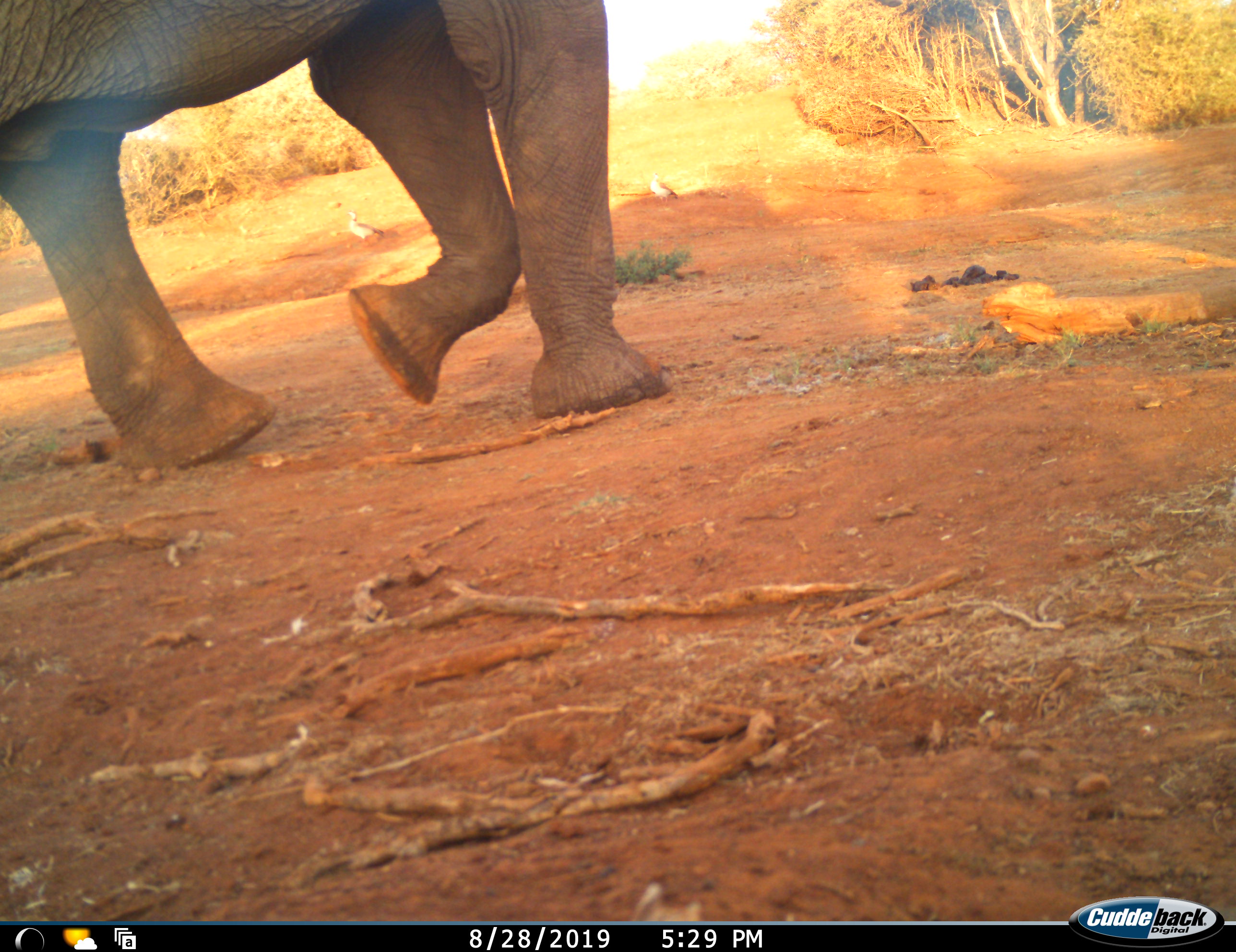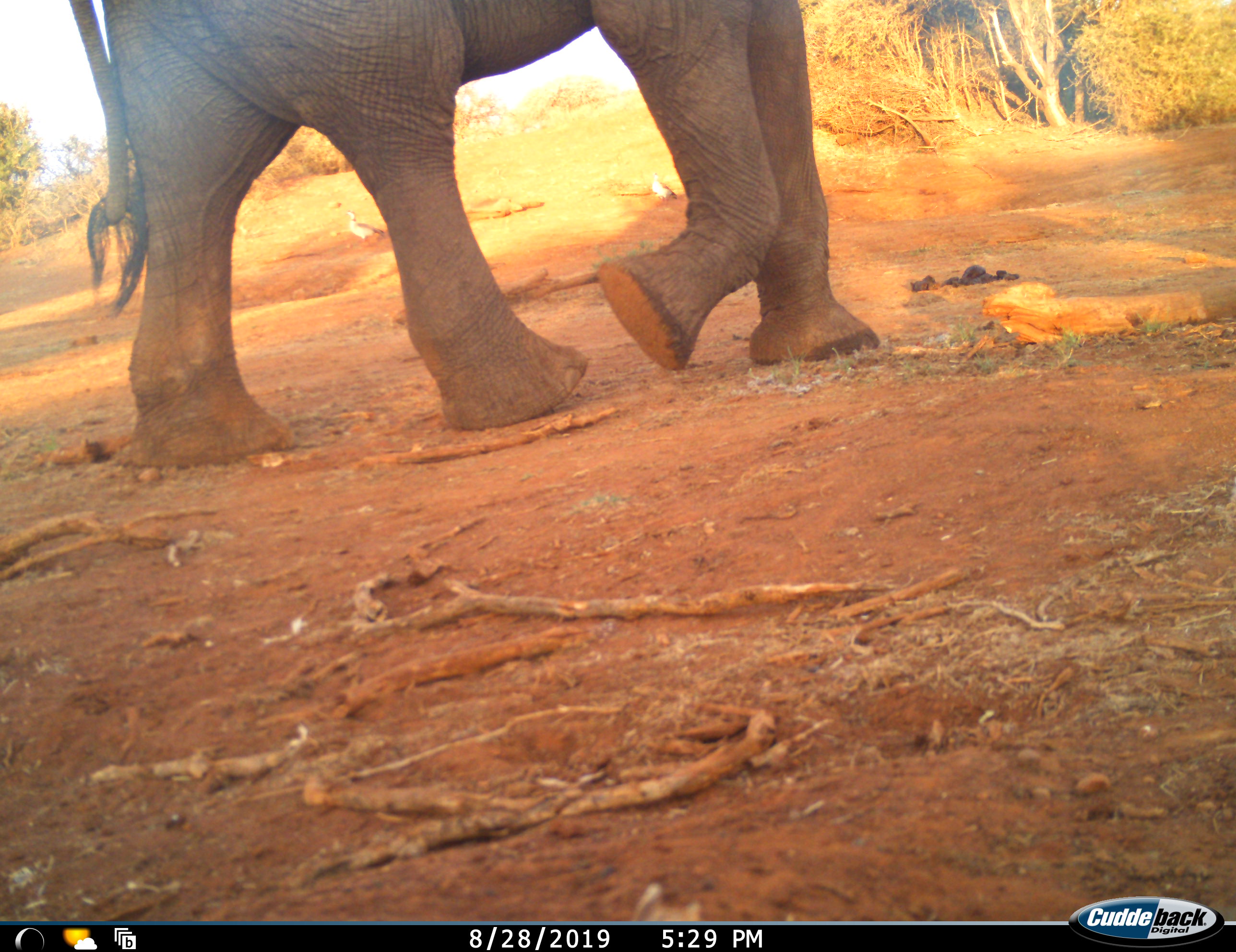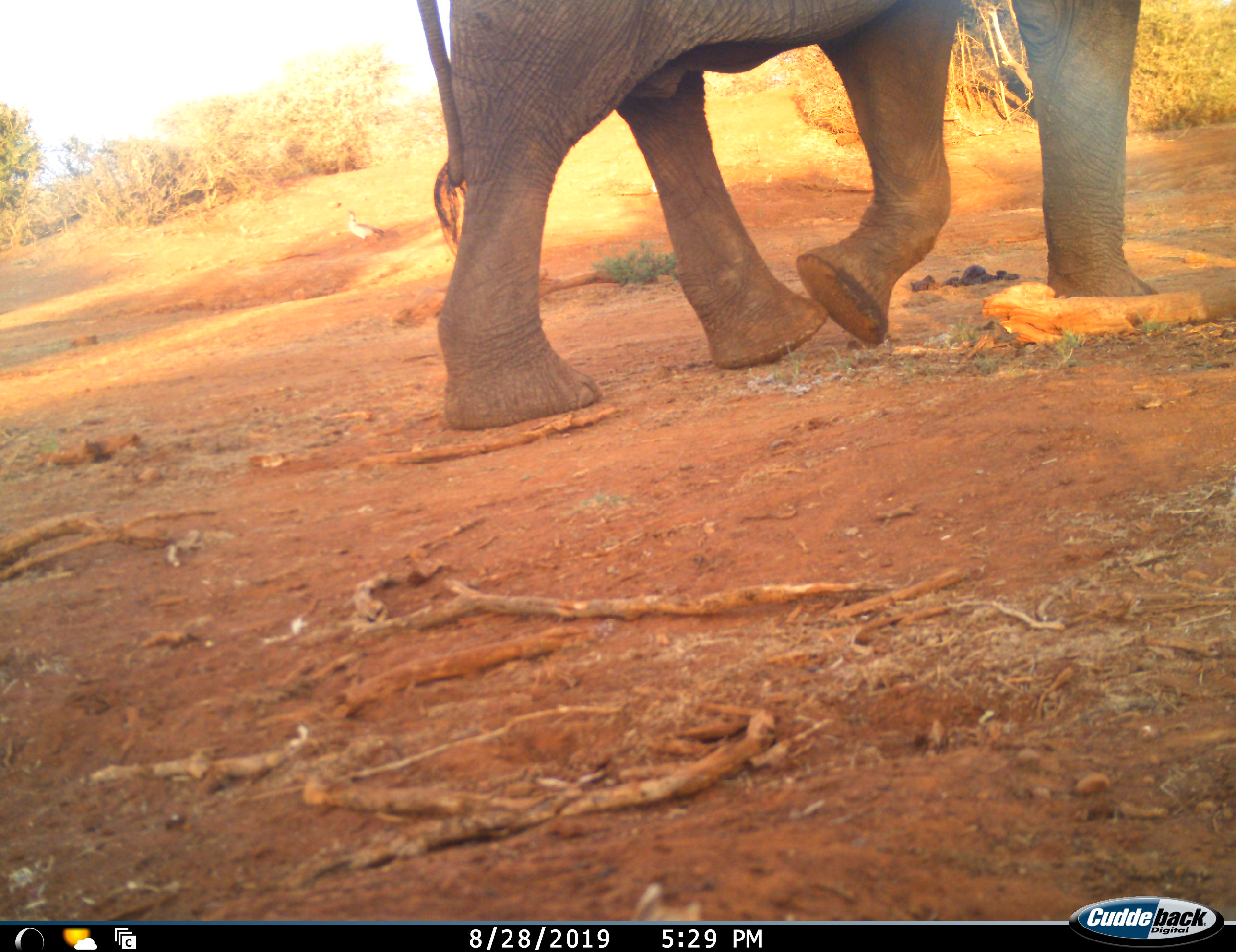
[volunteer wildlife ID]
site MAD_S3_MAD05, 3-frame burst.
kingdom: Animalia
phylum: Chordata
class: Mammalia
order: Proboscidea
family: Elephantidae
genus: Loxodonta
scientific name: Loxodonta africana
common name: african bush elephant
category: elephant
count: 1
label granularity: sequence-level